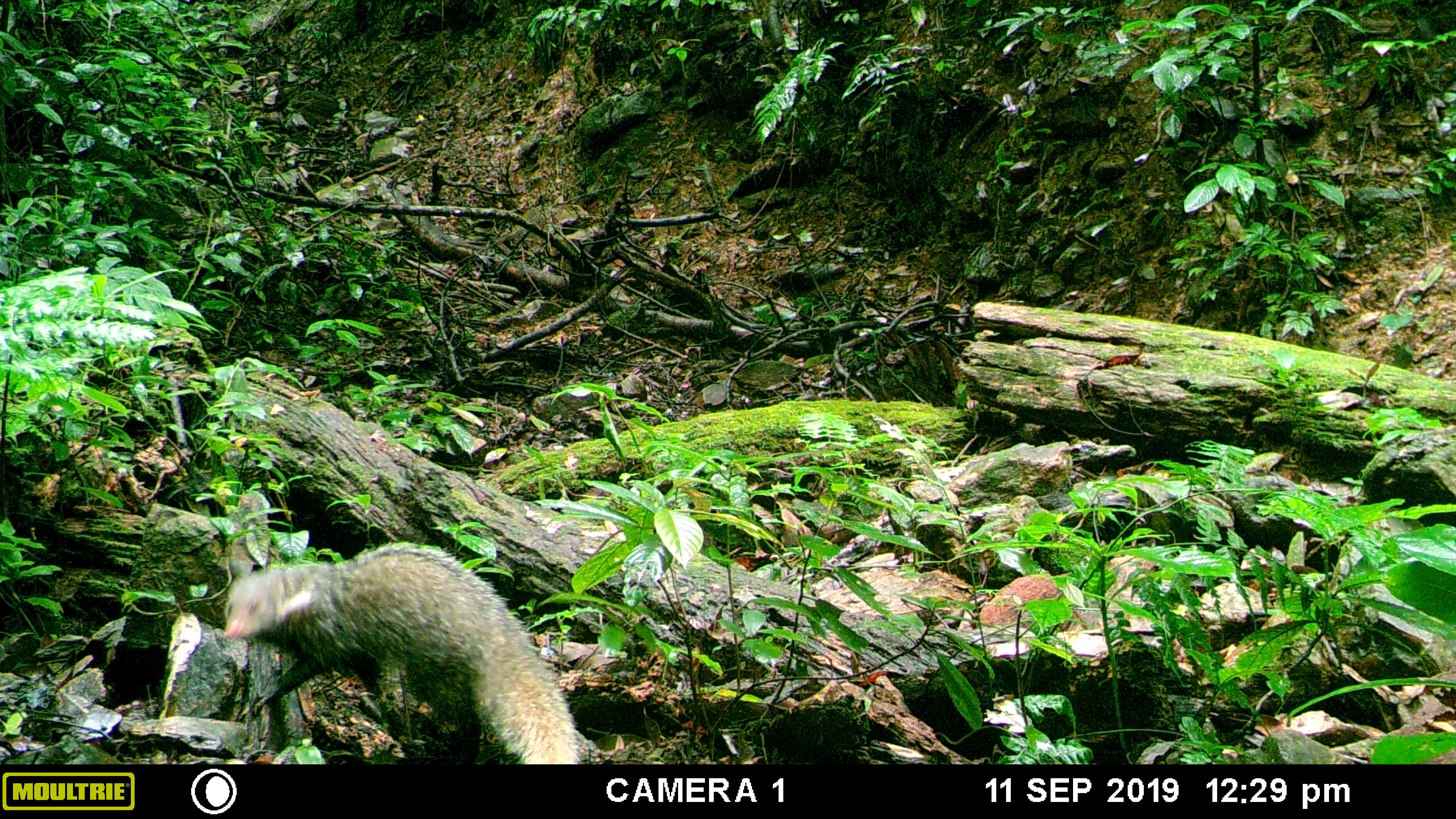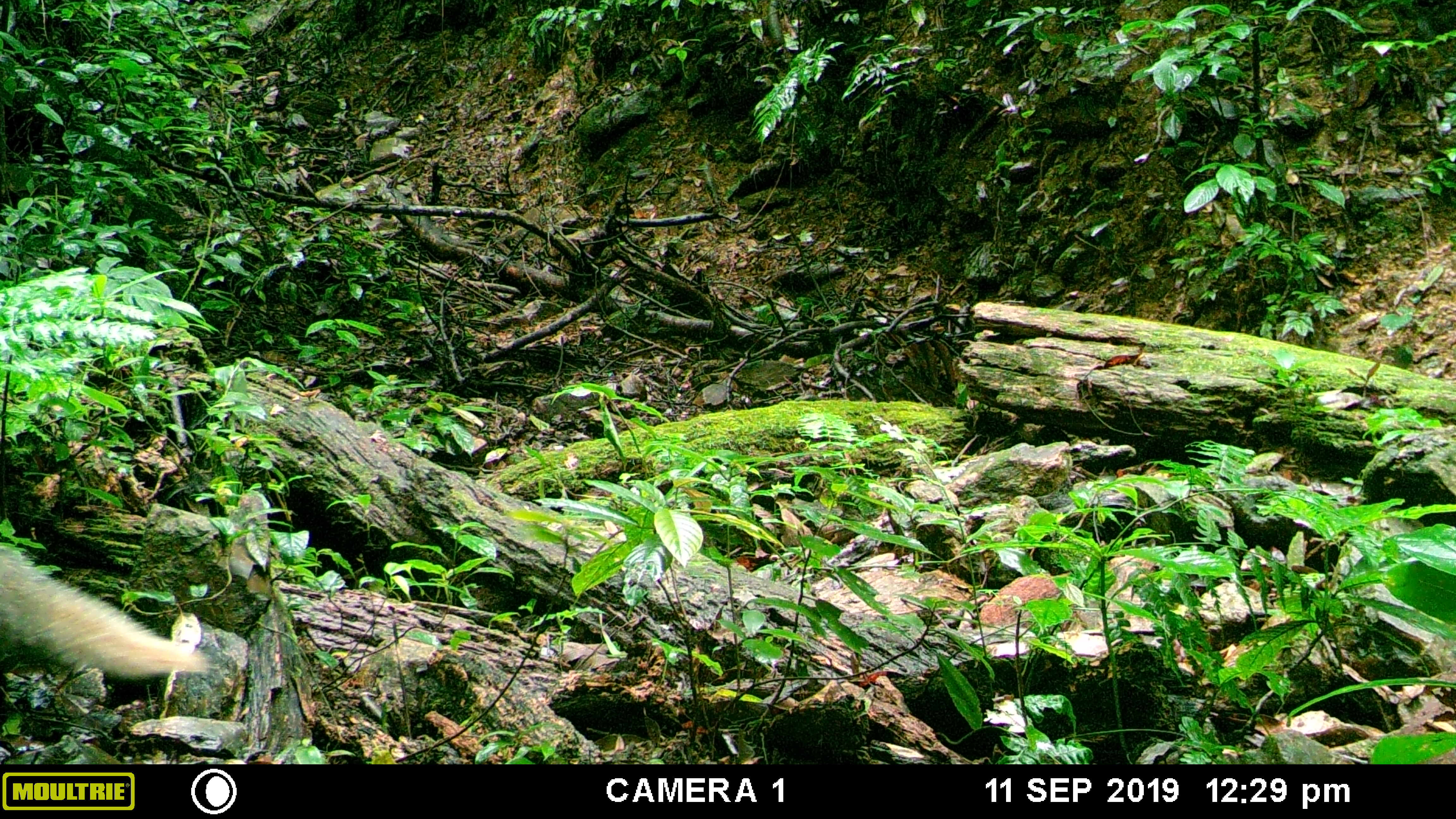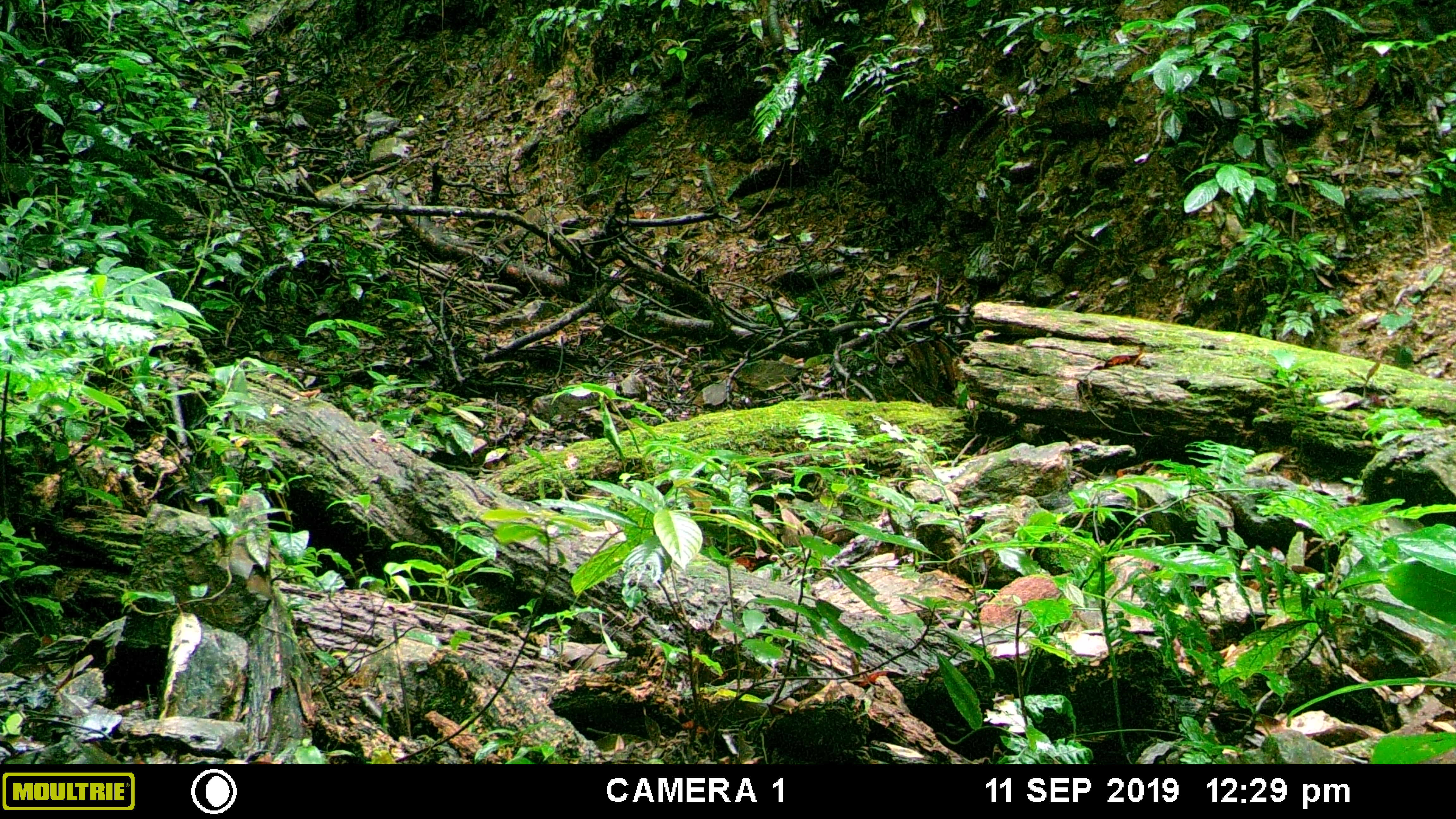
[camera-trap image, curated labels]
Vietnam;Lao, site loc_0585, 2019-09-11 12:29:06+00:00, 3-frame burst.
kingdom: Animalia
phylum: Chordata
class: Mammalia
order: Carnivora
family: Herpestidae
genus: Urva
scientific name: Urva urva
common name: crab-eating mongoose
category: crab eating mongoose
Crab eating mongoose (crab-eating mongoose) (Urva urva). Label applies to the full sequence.